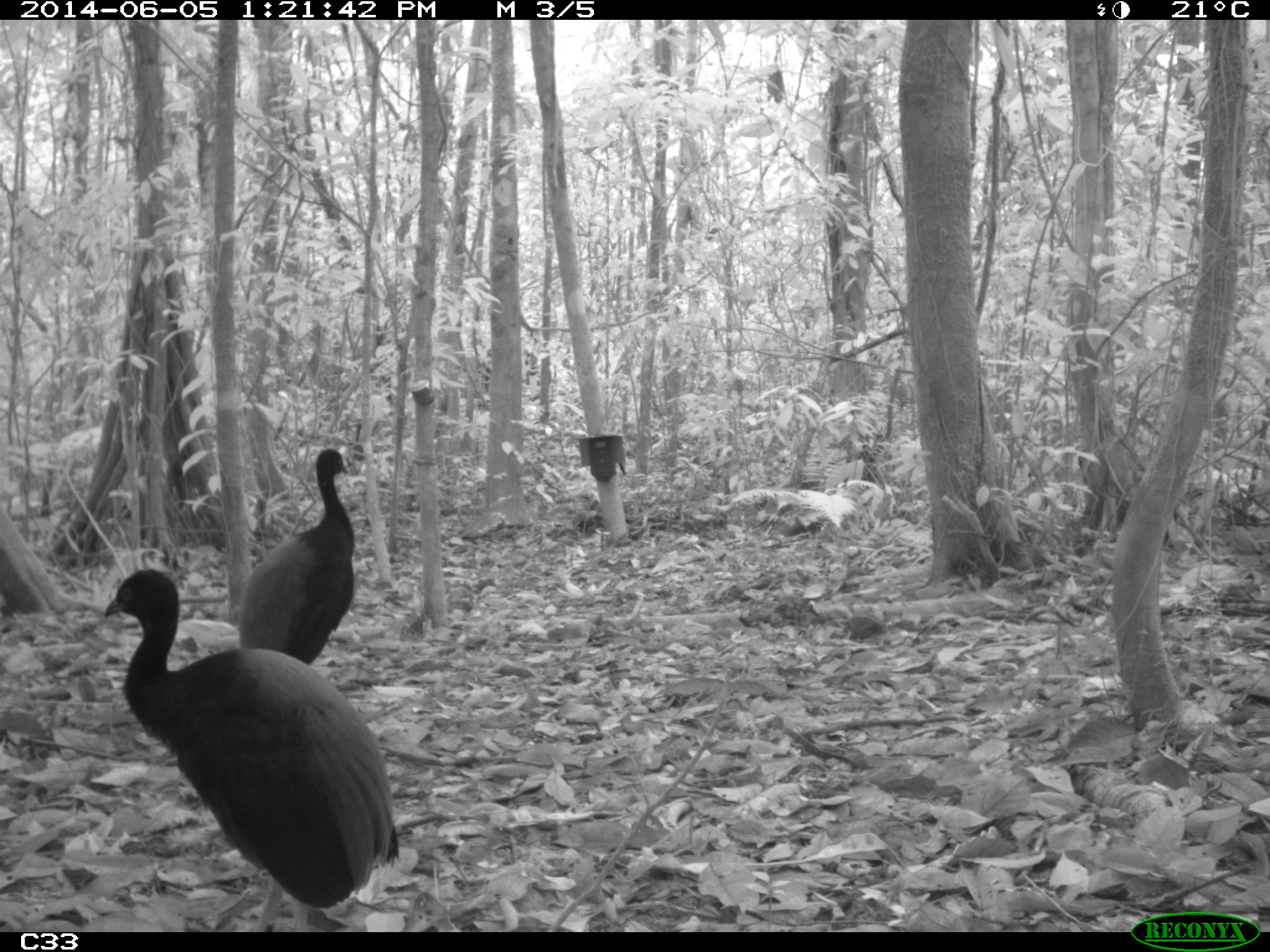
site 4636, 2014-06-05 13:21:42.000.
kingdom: Animalia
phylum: Chordata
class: Aves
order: Gruiformes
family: Psophiidae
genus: Psophia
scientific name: Psophia crepitans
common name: gray-winged trumpeter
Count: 6.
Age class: adult.